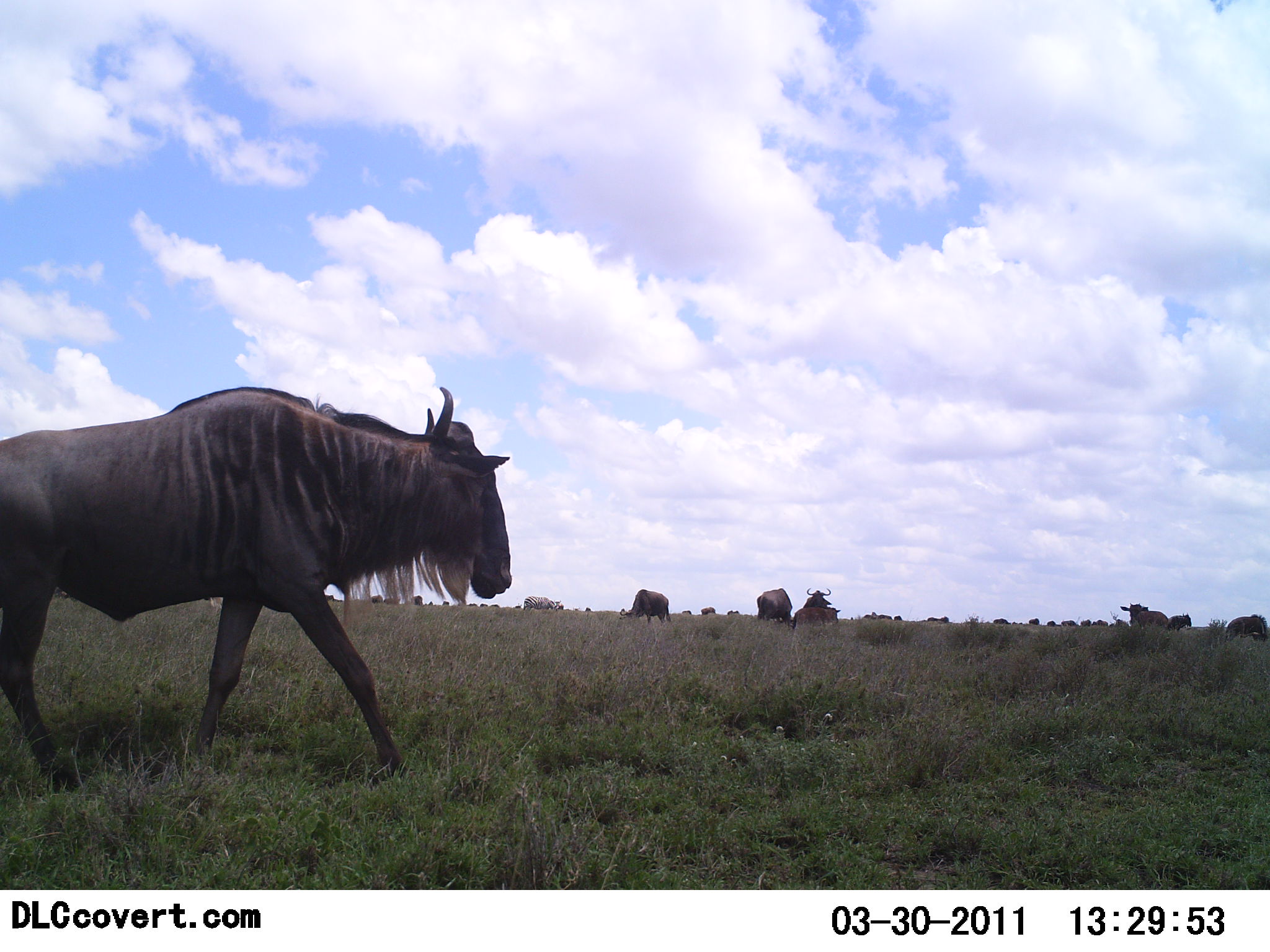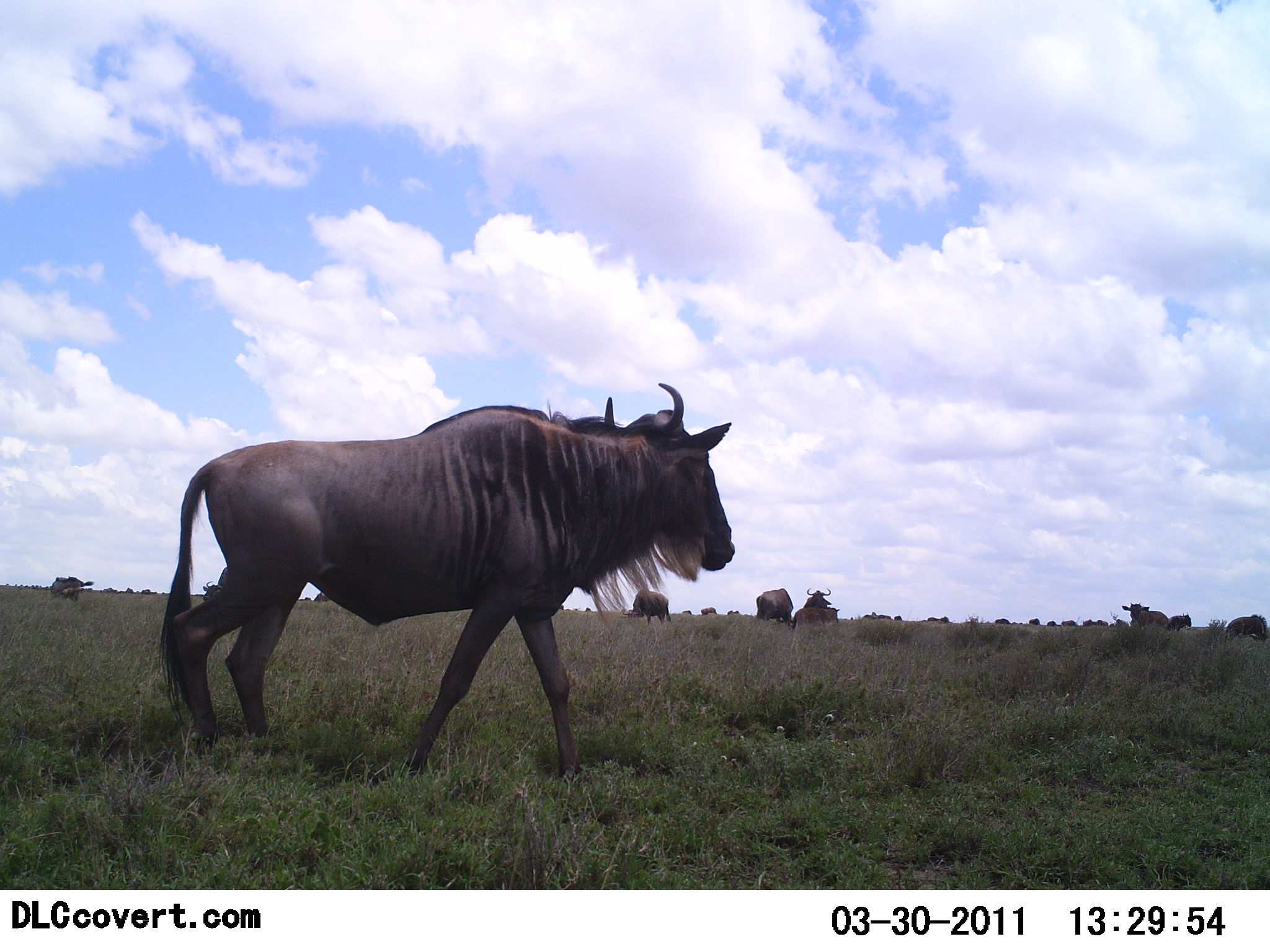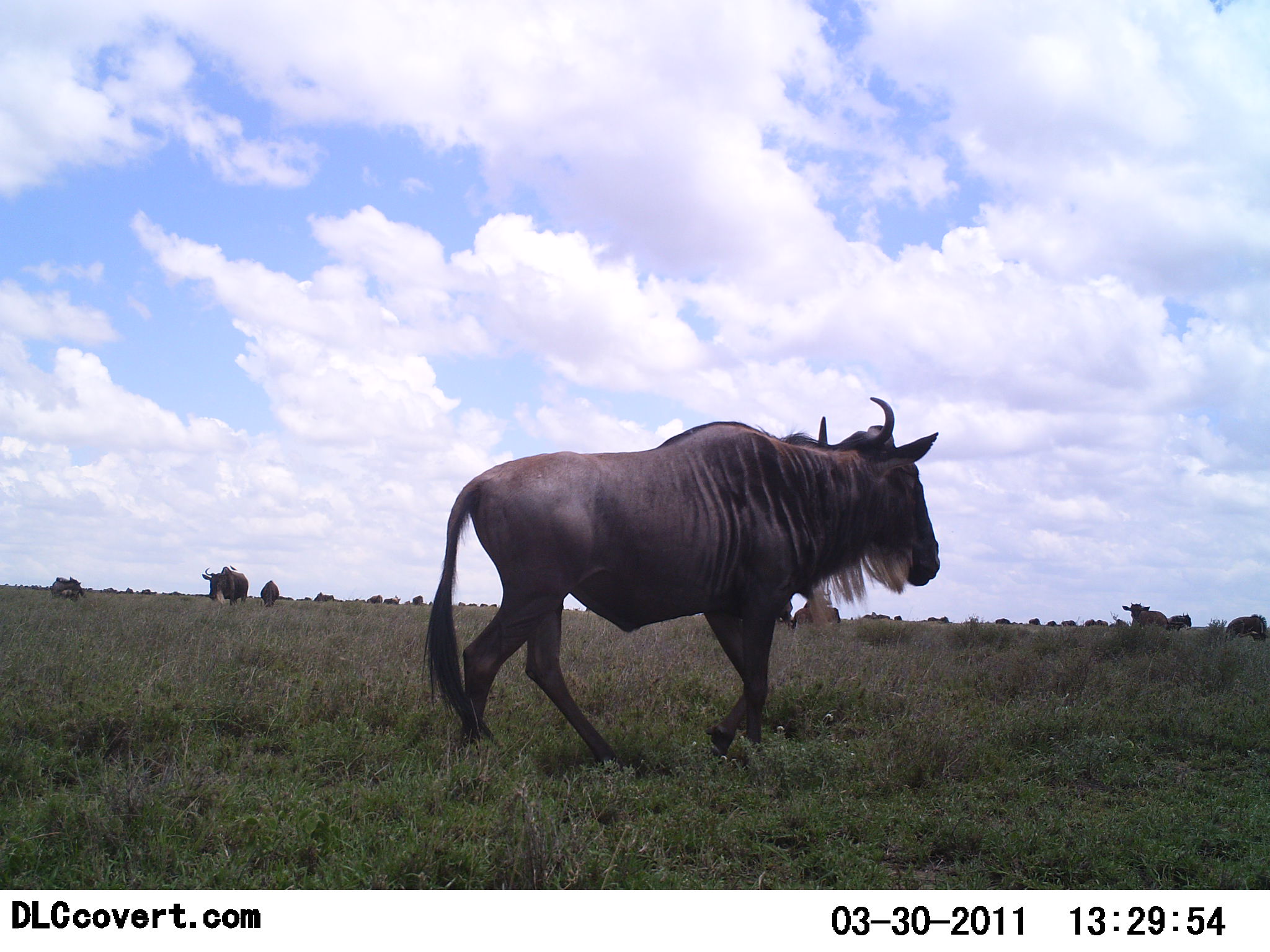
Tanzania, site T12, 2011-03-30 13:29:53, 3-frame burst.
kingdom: Animalia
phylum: Chordata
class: Mammalia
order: Artiodactyla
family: Bovidae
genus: Connochaetes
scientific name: Connochaetes taurinus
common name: blue wildebeest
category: wildebeest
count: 11-50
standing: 42%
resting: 0%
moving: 75%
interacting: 0%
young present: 0%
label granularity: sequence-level